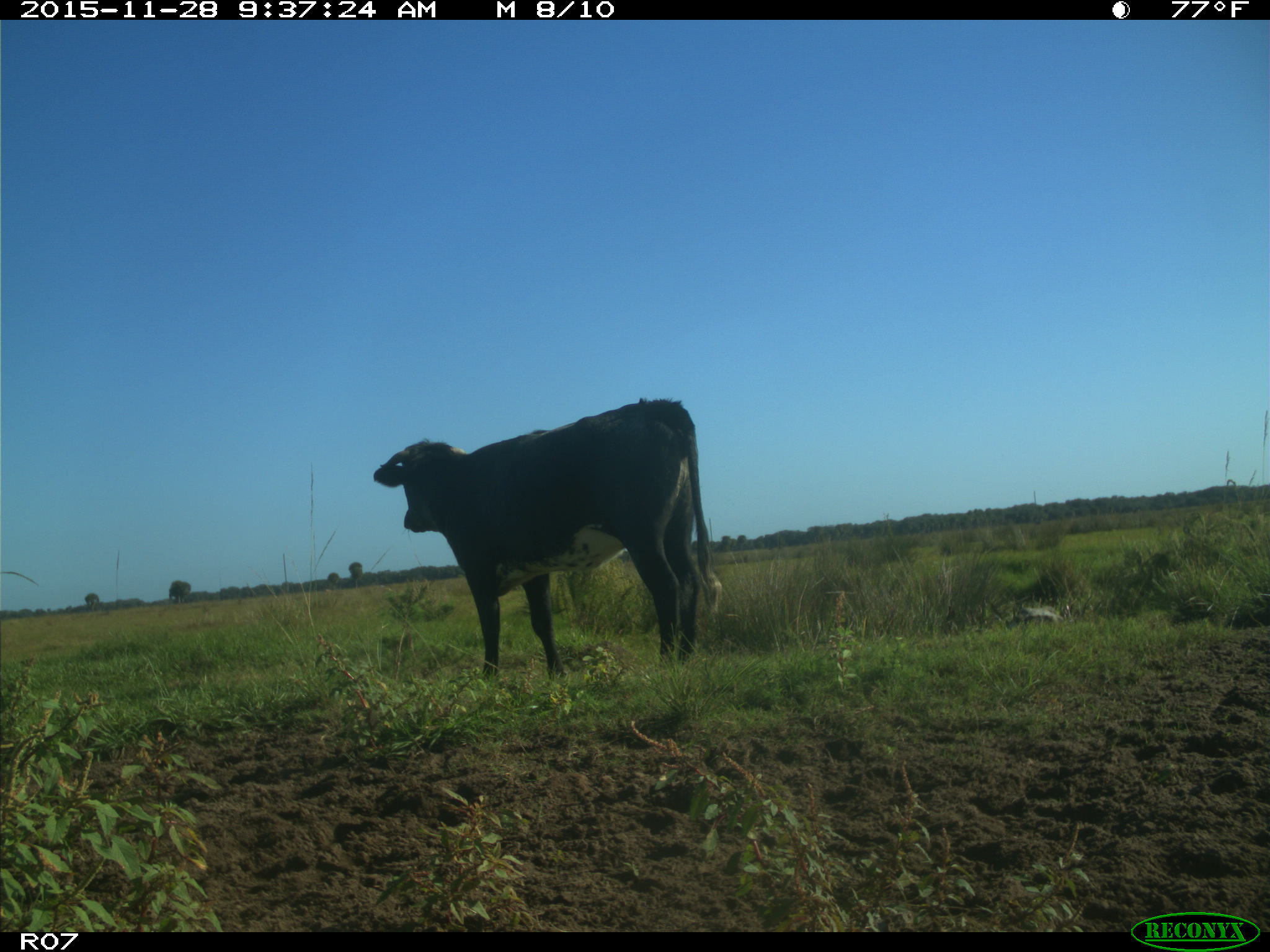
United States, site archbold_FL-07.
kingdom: Animalia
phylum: Chordata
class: Mammalia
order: Artiodactyla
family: Bovidae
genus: Bos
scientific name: Bos taurus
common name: domestic cow